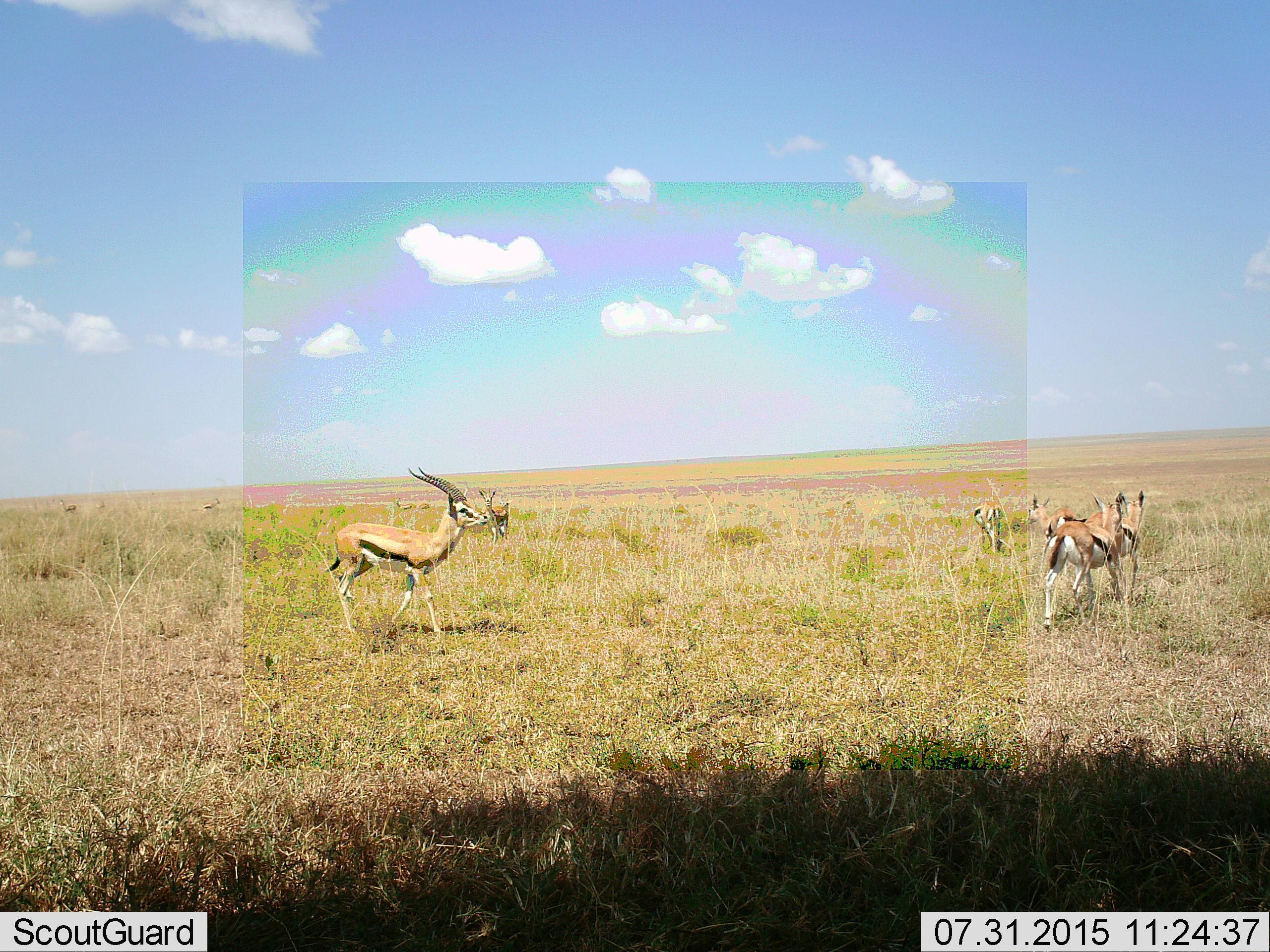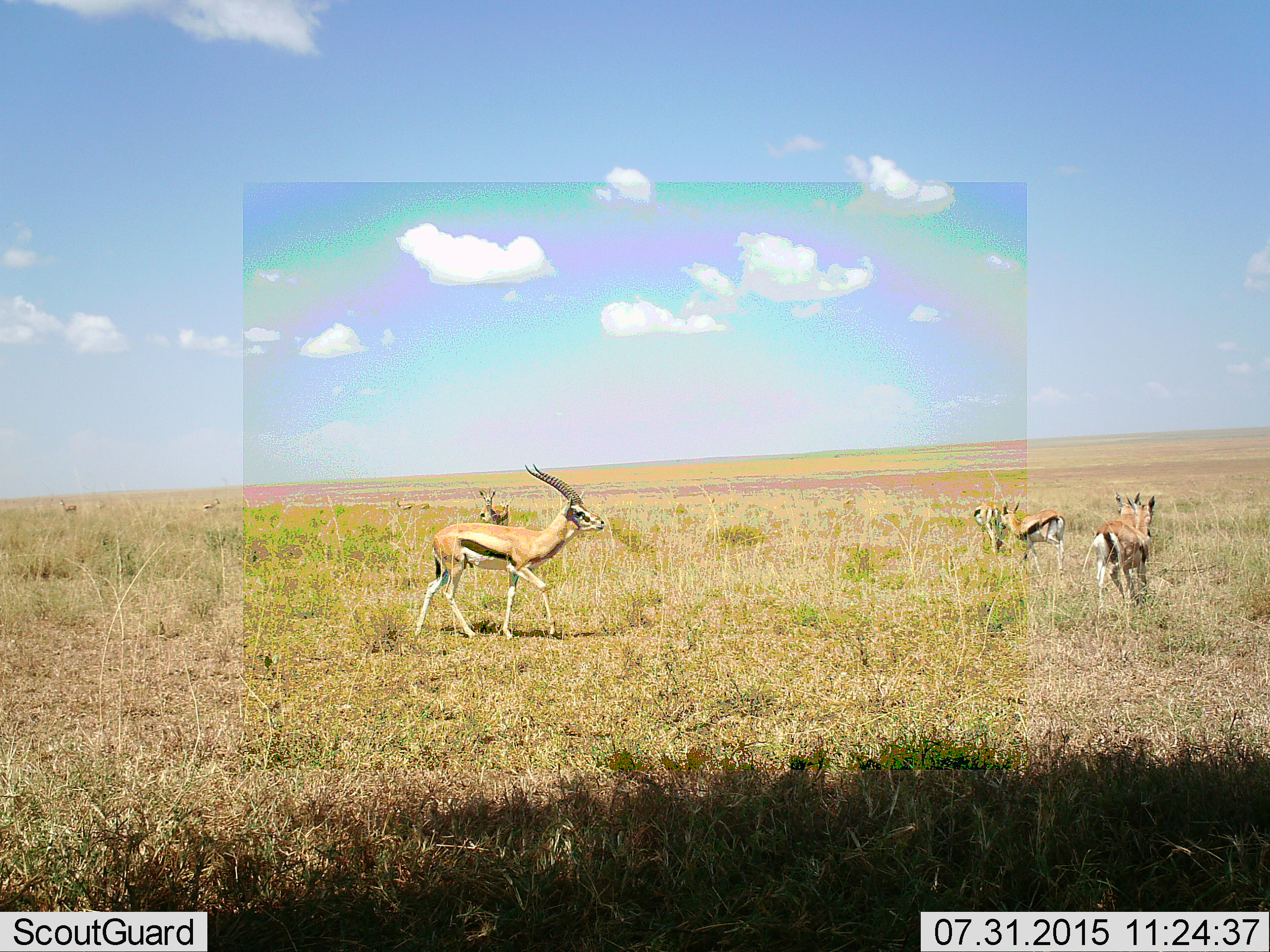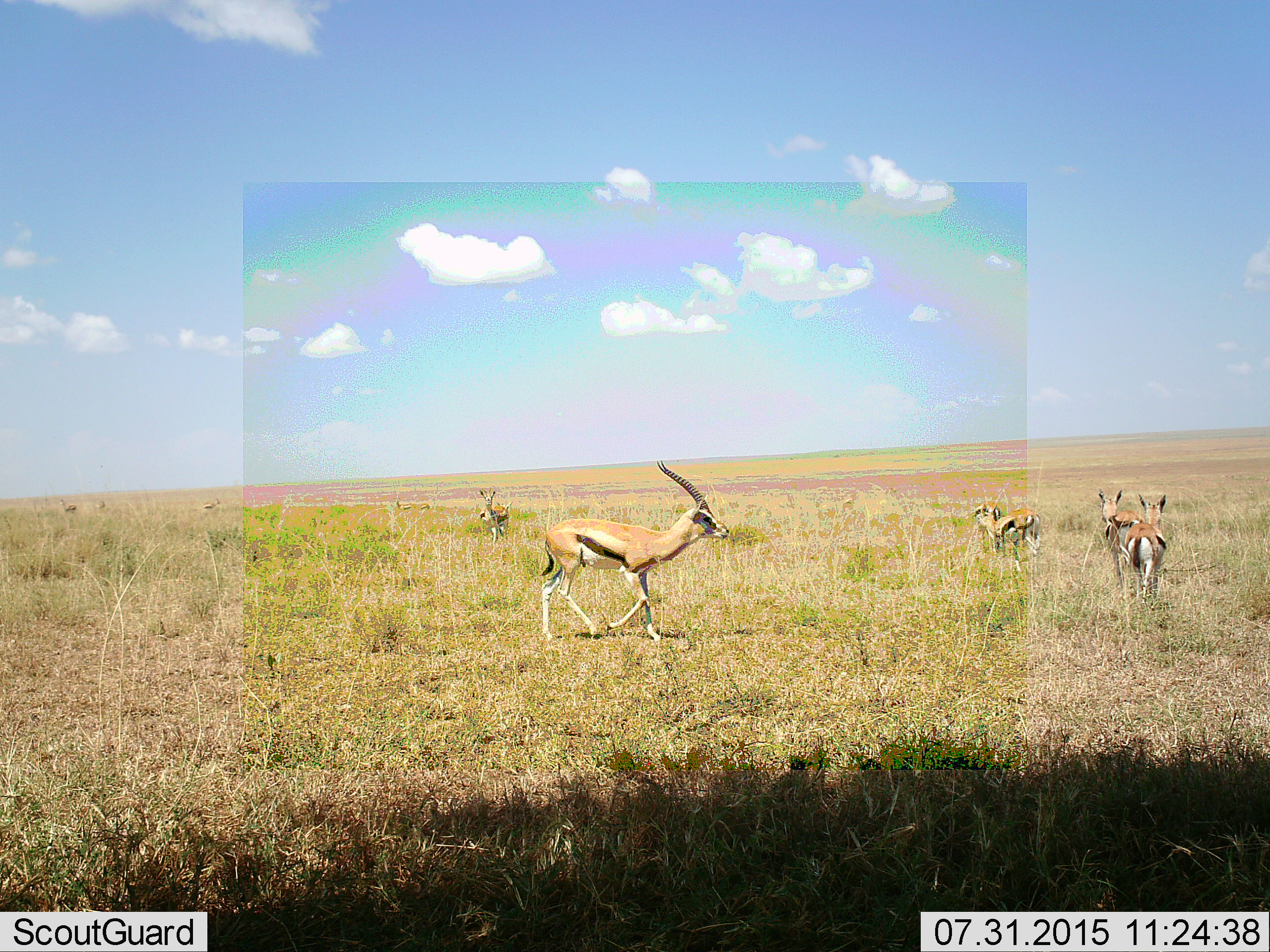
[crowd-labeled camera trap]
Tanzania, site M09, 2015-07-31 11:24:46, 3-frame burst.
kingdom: Animalia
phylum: Chordata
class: Mammalia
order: Artiodactyla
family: Bovidae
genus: Eudorcas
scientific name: Eudorcas thomsonii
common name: thomson's gazelle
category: gazellethomsons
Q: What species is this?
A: Gazellethomsons (thomson's gazelle) (Eudorcas thomsonii).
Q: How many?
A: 9.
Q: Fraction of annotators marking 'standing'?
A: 55%.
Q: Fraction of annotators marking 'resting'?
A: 0%.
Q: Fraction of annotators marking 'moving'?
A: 73%.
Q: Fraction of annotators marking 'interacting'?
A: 0%.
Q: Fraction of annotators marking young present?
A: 27%.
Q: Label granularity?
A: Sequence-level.